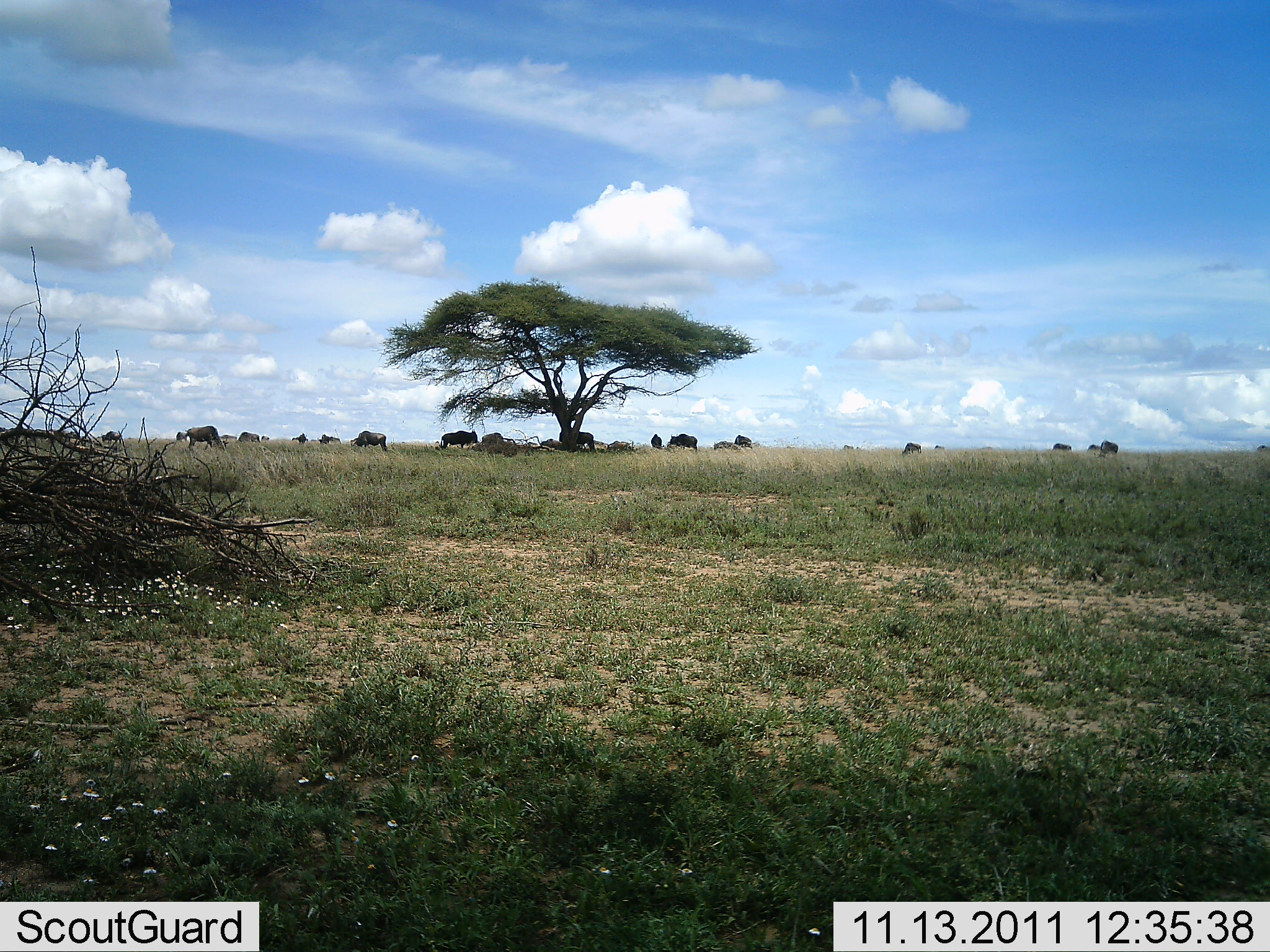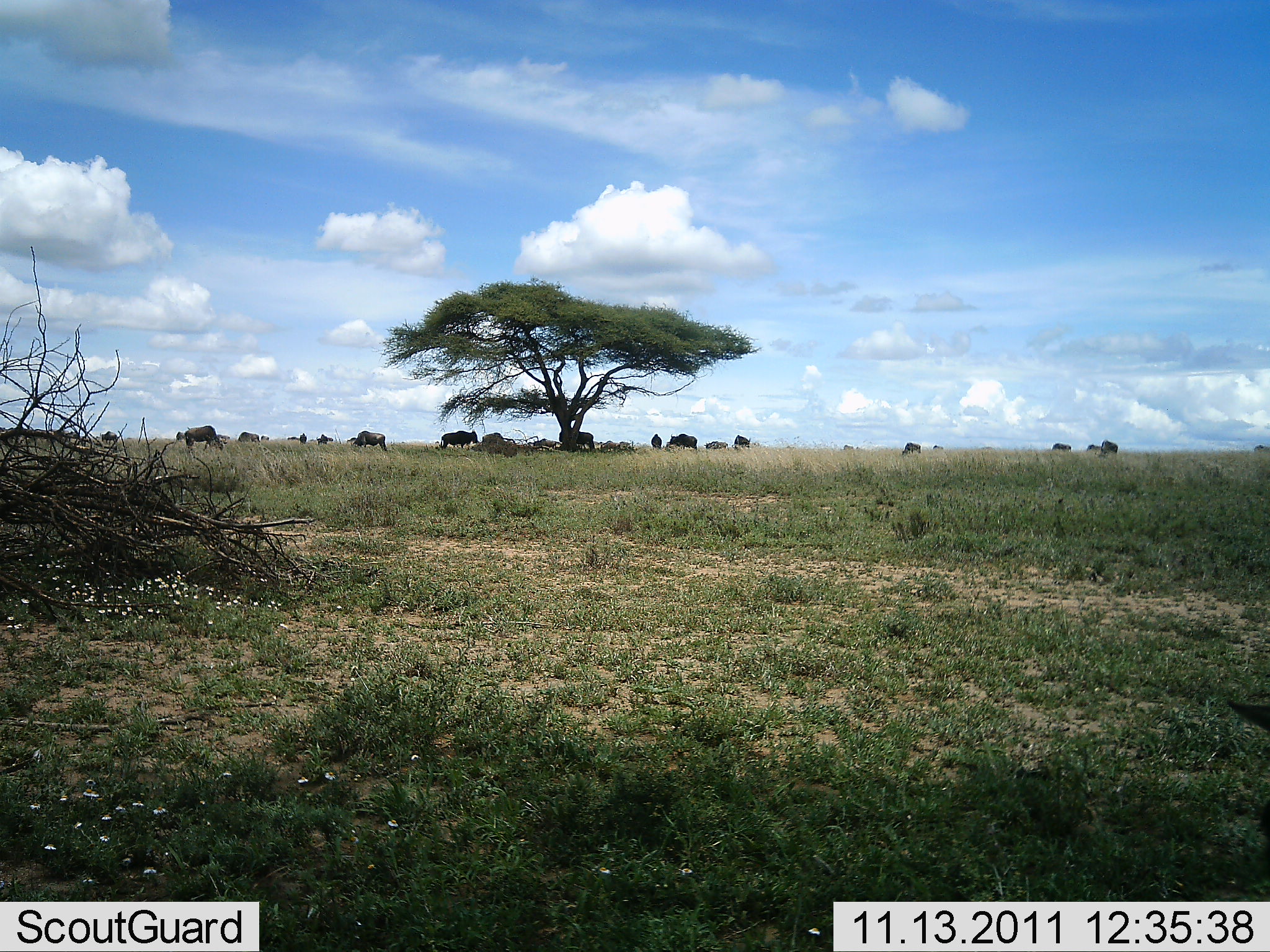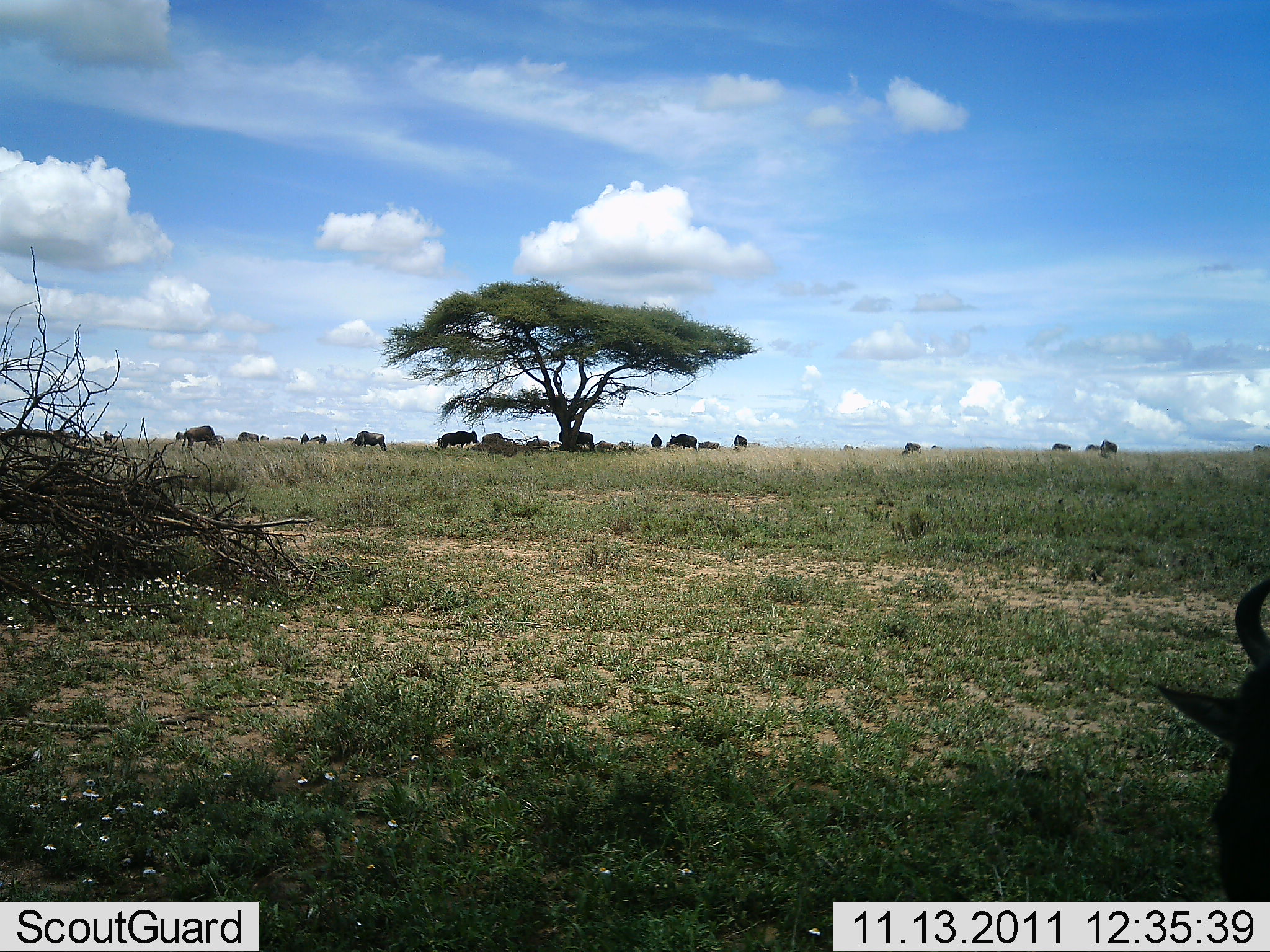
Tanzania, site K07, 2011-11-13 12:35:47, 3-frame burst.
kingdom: Animalia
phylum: Chordata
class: Mammalia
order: Artiodactyla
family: Bovidae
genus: Connochaetes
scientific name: Connochaetes taurinus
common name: blue wildebeest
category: wildebeest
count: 11-50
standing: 53%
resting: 11%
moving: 58%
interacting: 0%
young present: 0%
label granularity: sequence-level